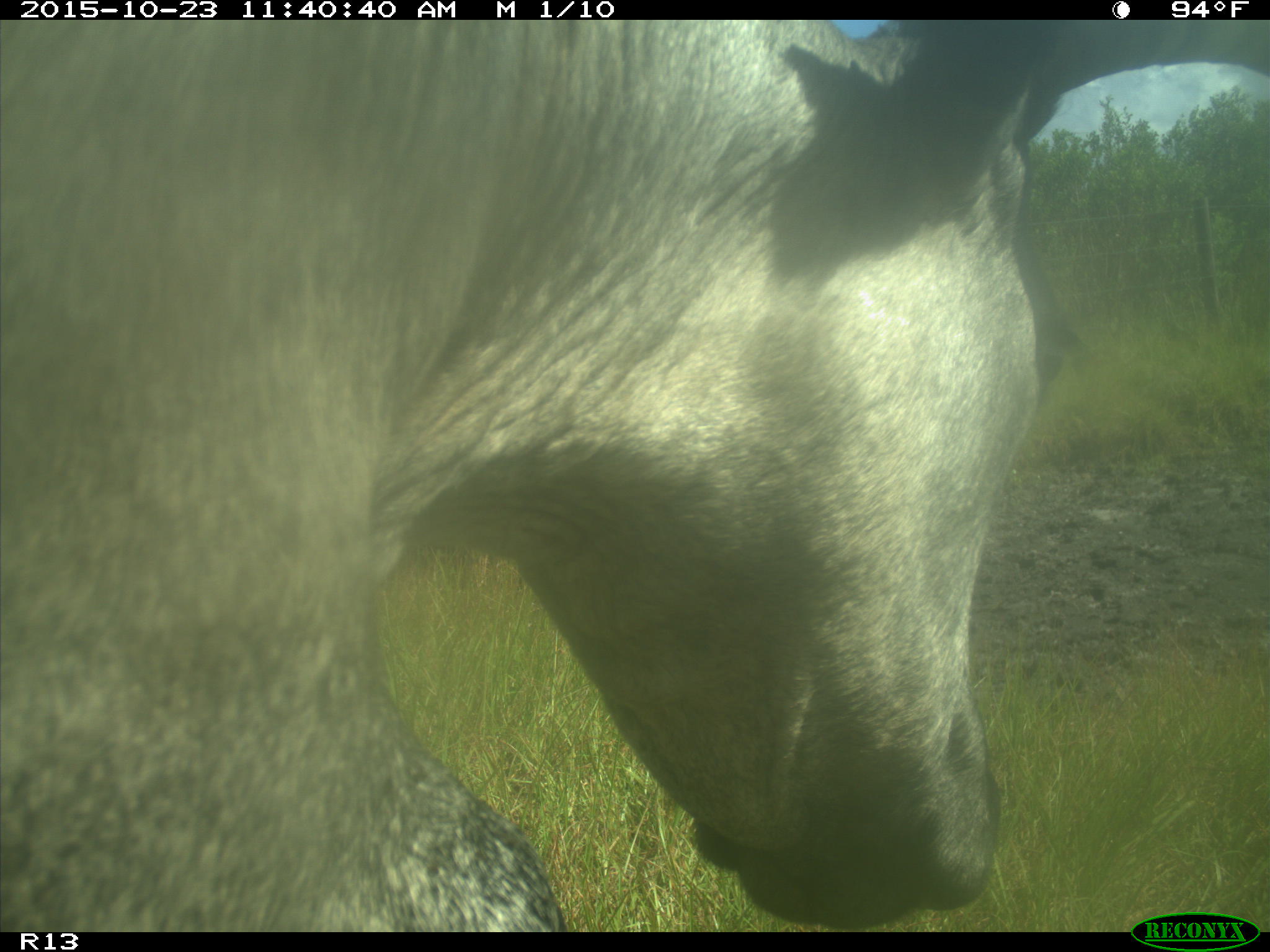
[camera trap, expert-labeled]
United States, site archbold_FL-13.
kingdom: Animalia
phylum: Chordata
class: Mammalia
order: Artiodactyla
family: Bovidae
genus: Bos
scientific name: Bos taurus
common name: domestic cow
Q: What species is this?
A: Bos taurus (domestic cow).